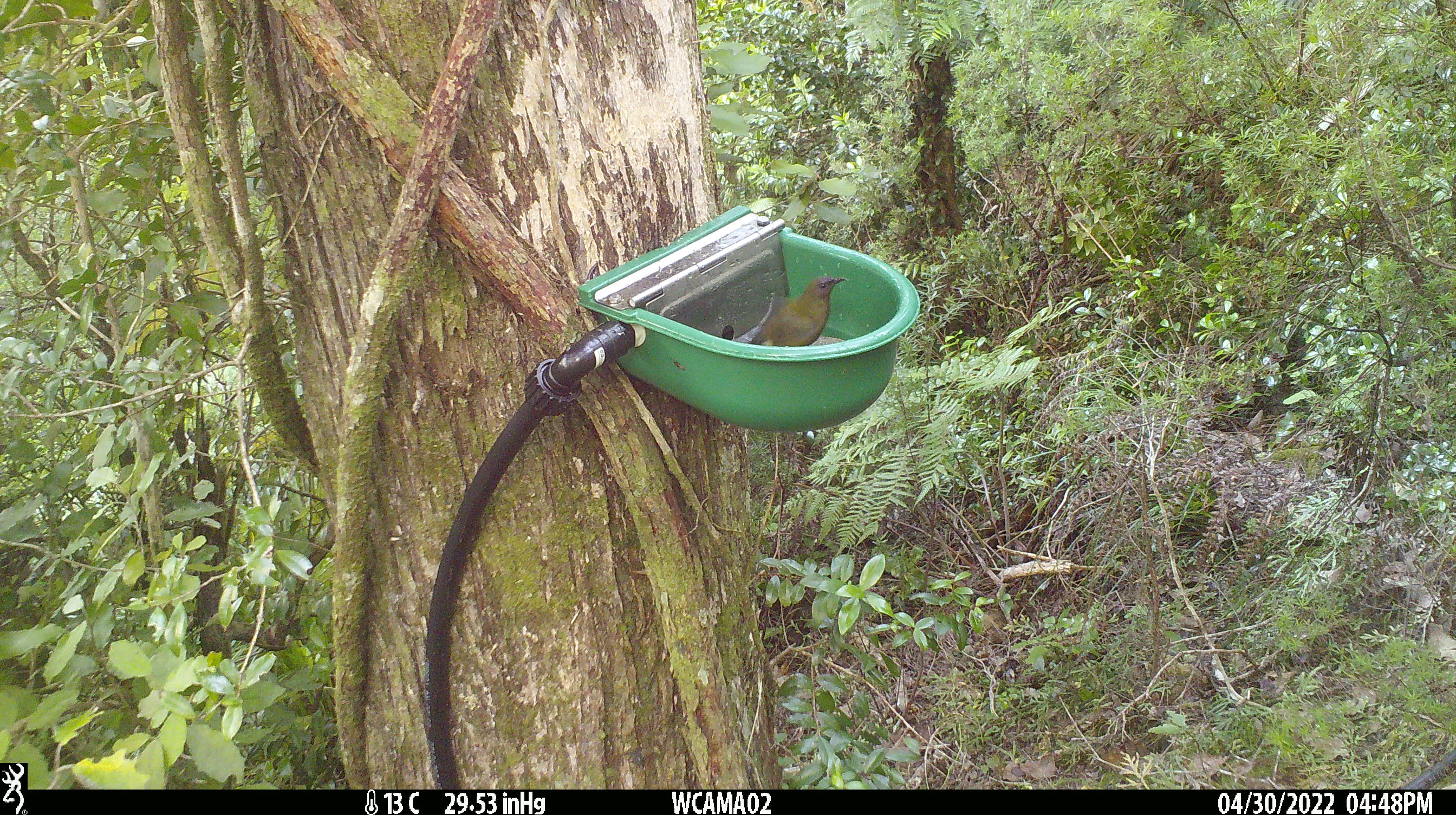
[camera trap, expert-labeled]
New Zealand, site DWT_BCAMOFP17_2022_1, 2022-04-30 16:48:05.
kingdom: Animalia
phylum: Chordata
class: Aves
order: Passeriformes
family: Meliphagidae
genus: Anthornis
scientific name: Anthornis melanura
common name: new zealand bellbird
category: bellbird